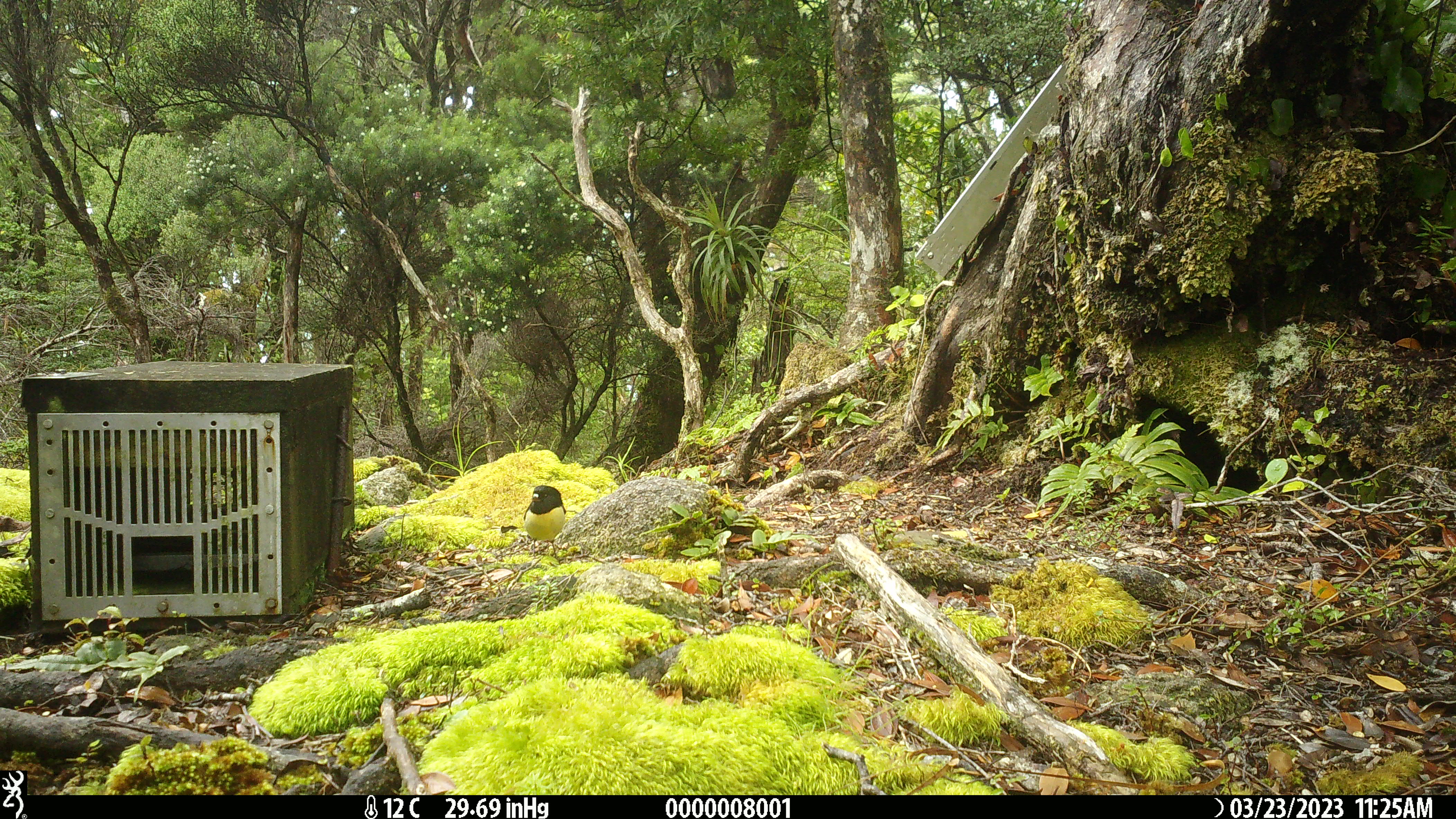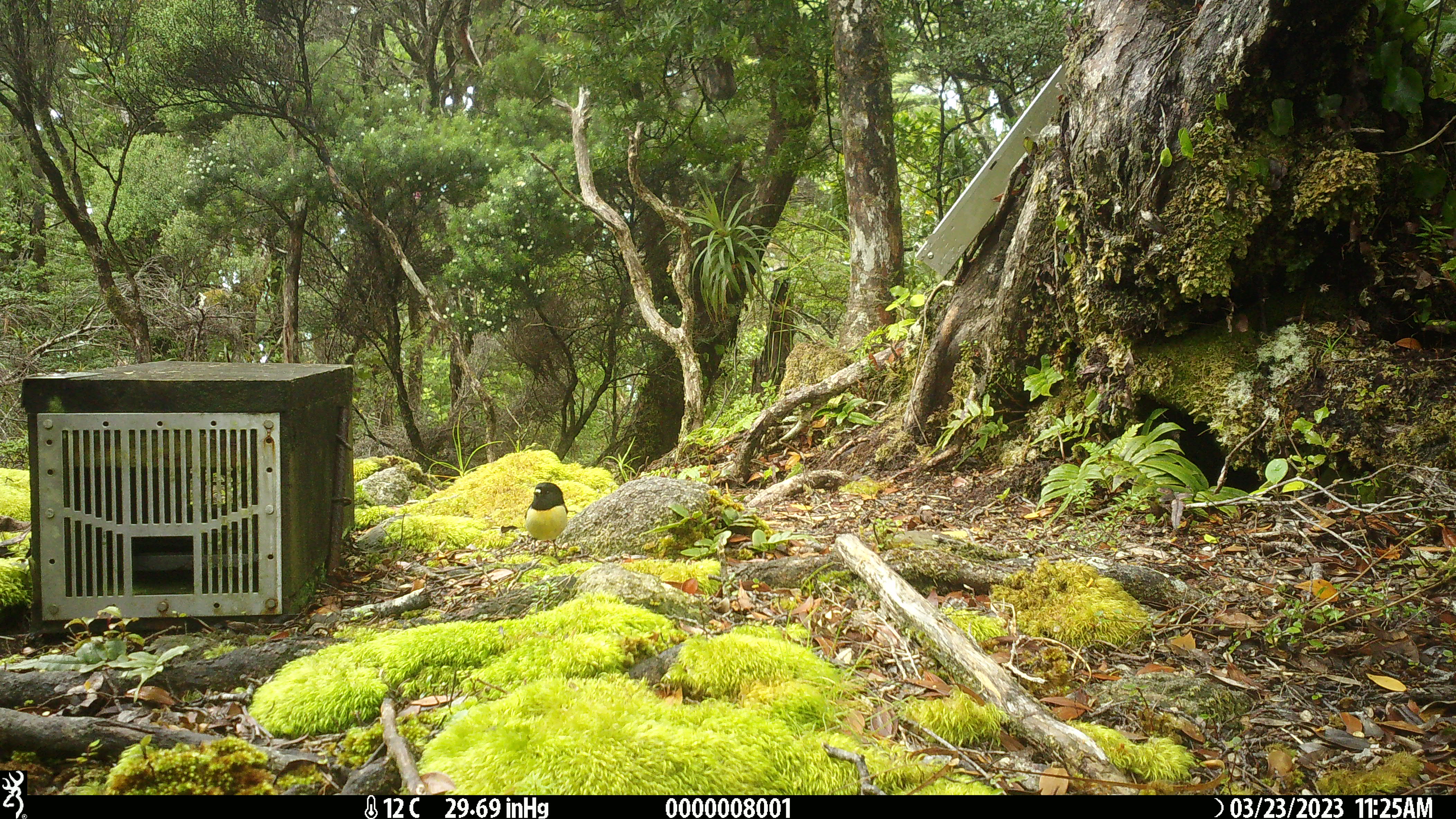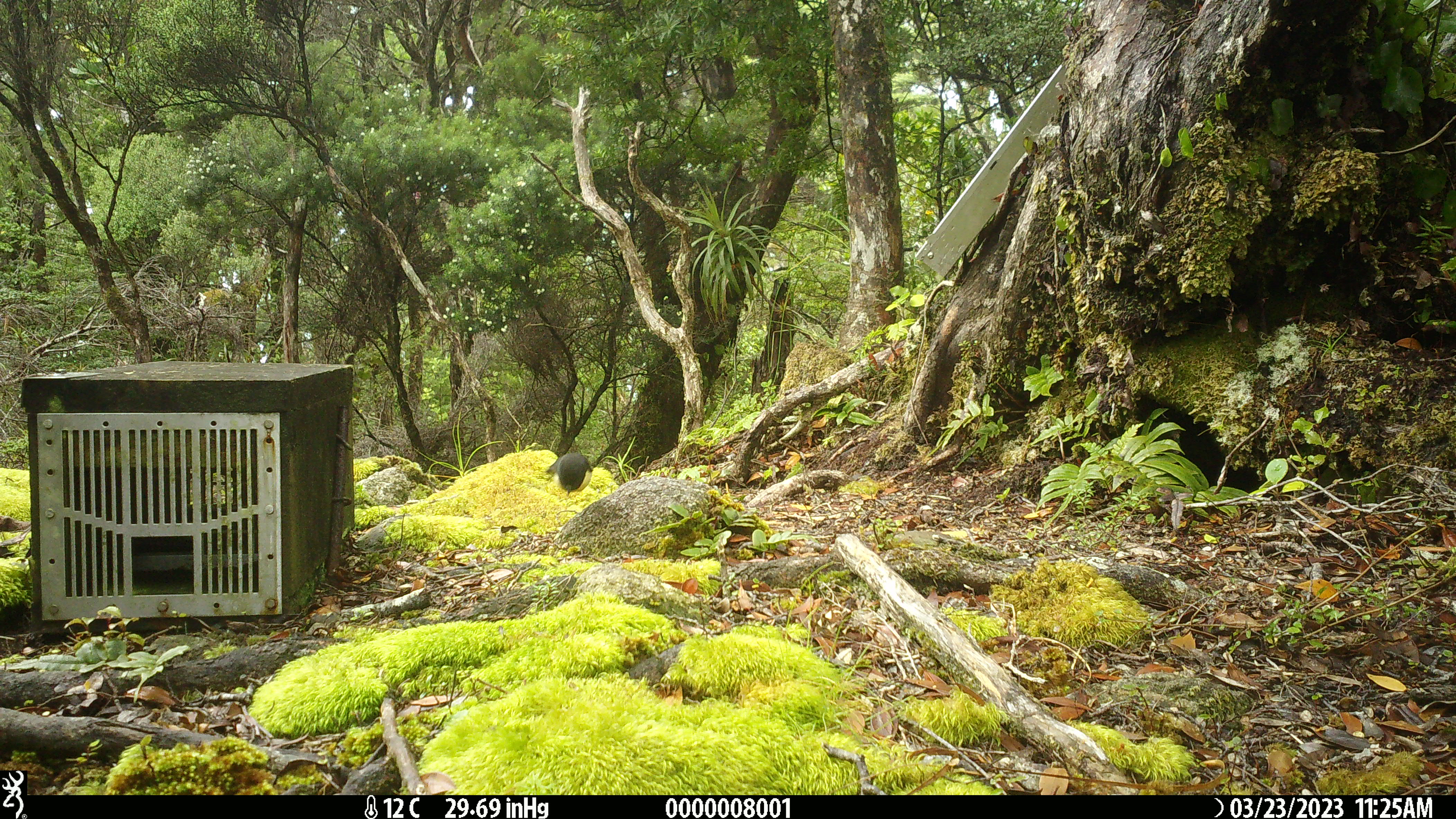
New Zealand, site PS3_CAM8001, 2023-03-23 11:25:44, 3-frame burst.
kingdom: Animalia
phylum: Chordata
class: Aves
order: Passeriformes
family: Petroicidae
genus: Petroica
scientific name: Petroica macrocephala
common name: tomtit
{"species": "tomtit (Petroica macrocephala)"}